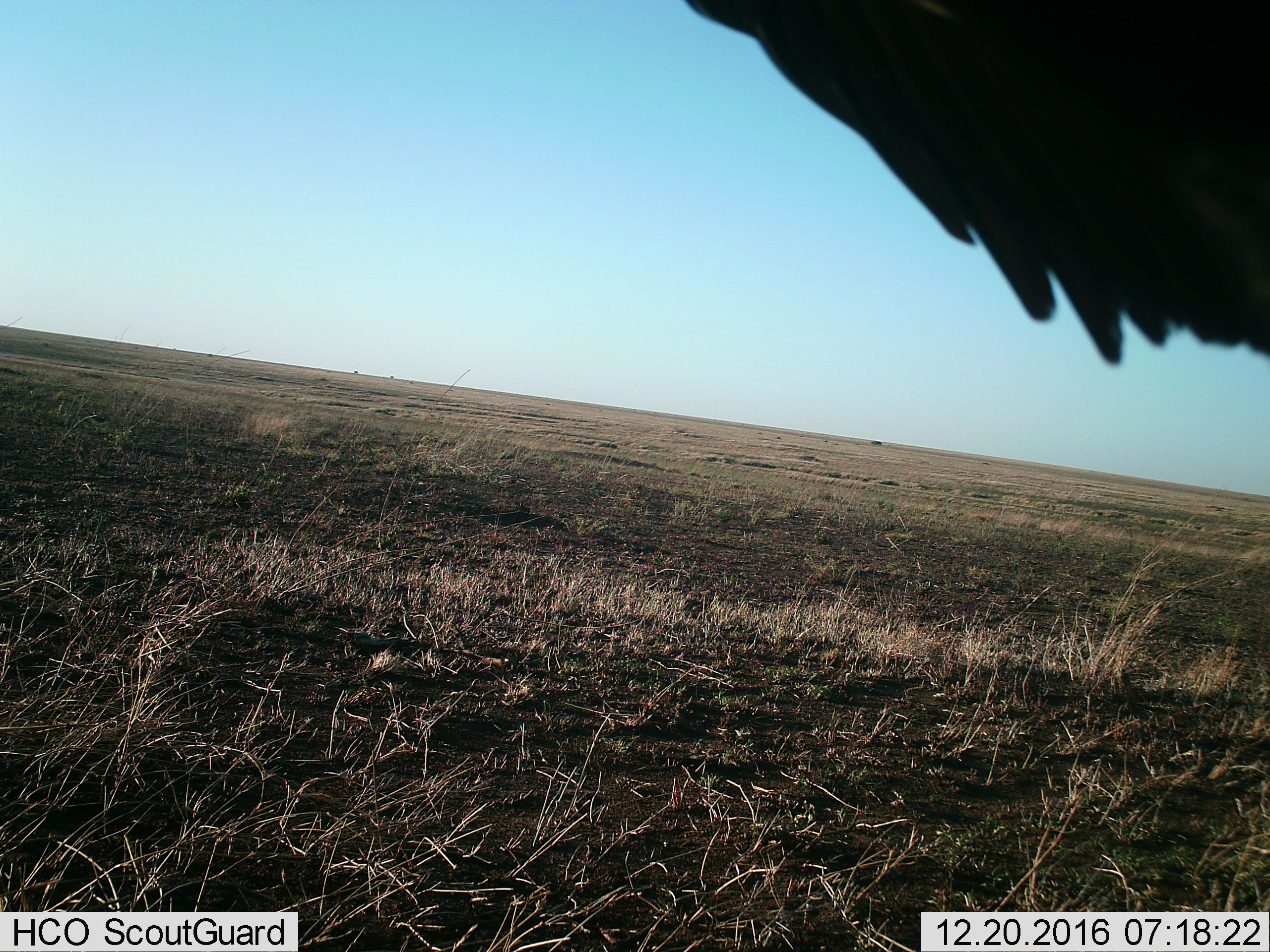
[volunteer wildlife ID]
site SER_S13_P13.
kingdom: Animalia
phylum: Chordata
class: Aves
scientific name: Aves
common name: bird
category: birdother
Birdother (bird) (Aves), count 1. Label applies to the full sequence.